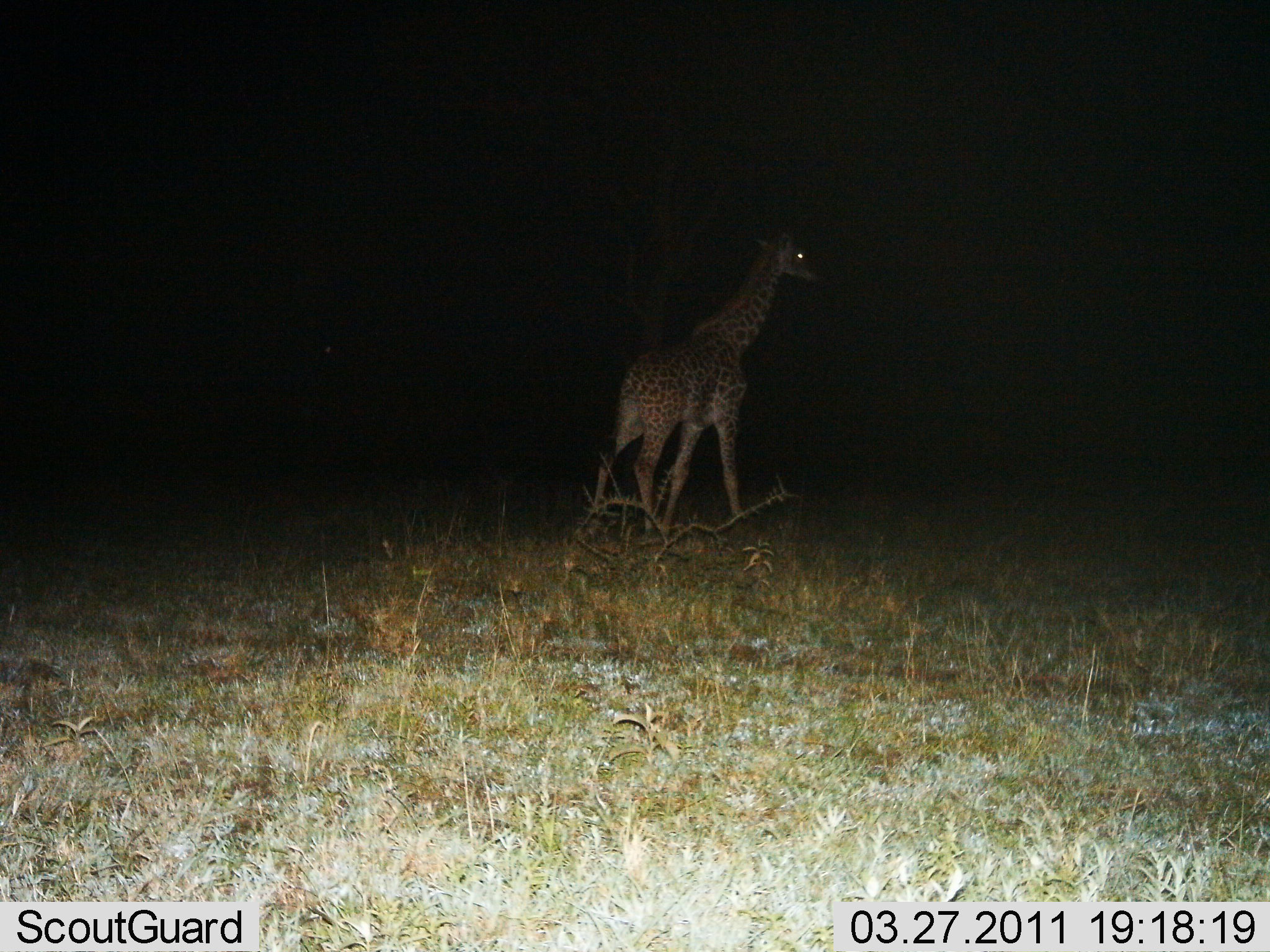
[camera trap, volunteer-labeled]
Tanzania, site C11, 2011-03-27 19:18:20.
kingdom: Animalia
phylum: Chordata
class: Mammalia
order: Artiodactyla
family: Giraffidae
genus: Giraffa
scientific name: Giraffa camelopardalis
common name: giraffe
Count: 1.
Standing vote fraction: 30%.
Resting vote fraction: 0%.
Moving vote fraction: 70%.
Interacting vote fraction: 0%.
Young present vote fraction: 0%.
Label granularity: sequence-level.